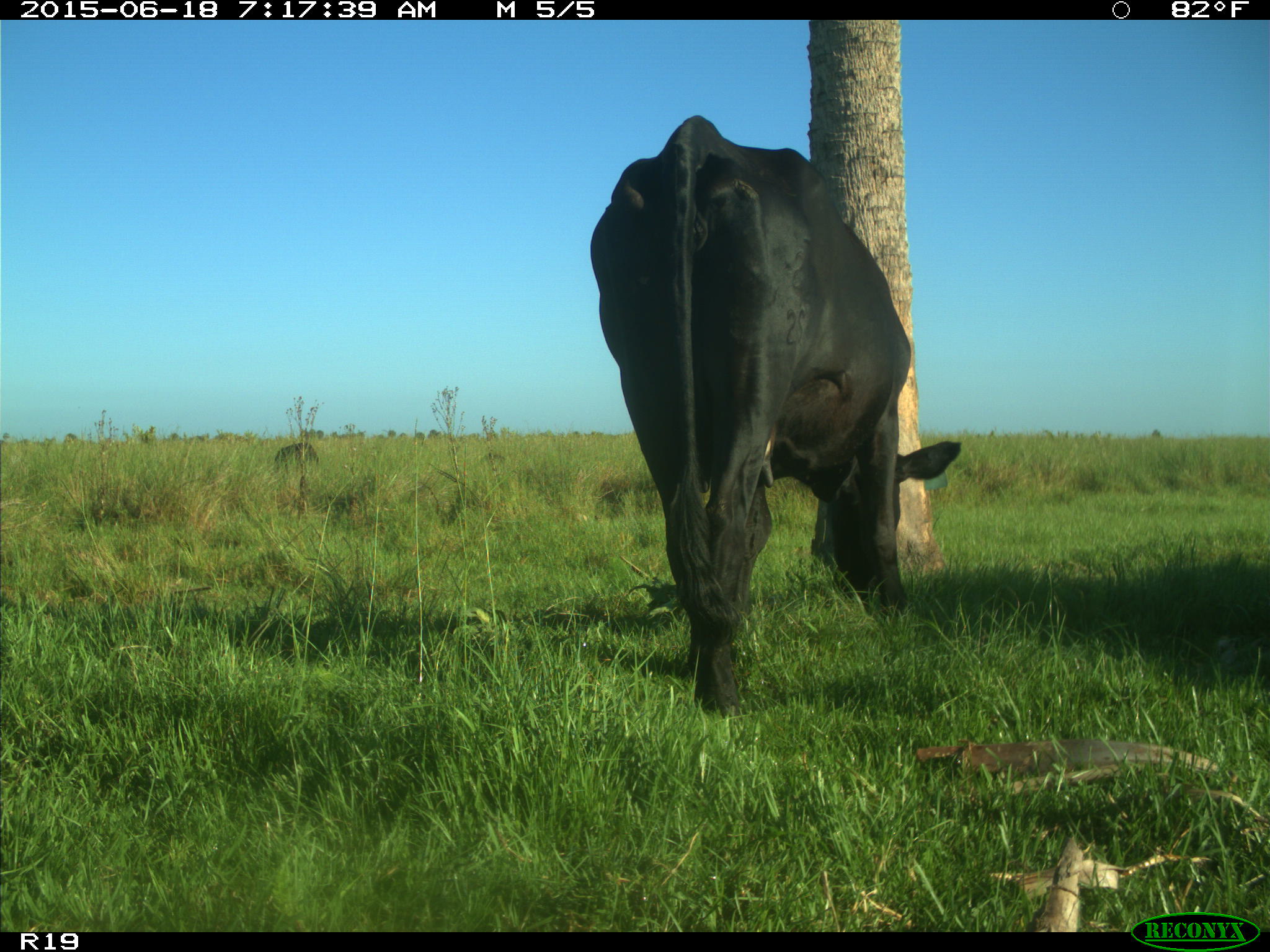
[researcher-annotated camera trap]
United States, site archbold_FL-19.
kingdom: Animalia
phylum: Chordata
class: Mammalia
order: Artiodactyla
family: Bovidae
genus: Bos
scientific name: Bos taurus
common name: domestic cow